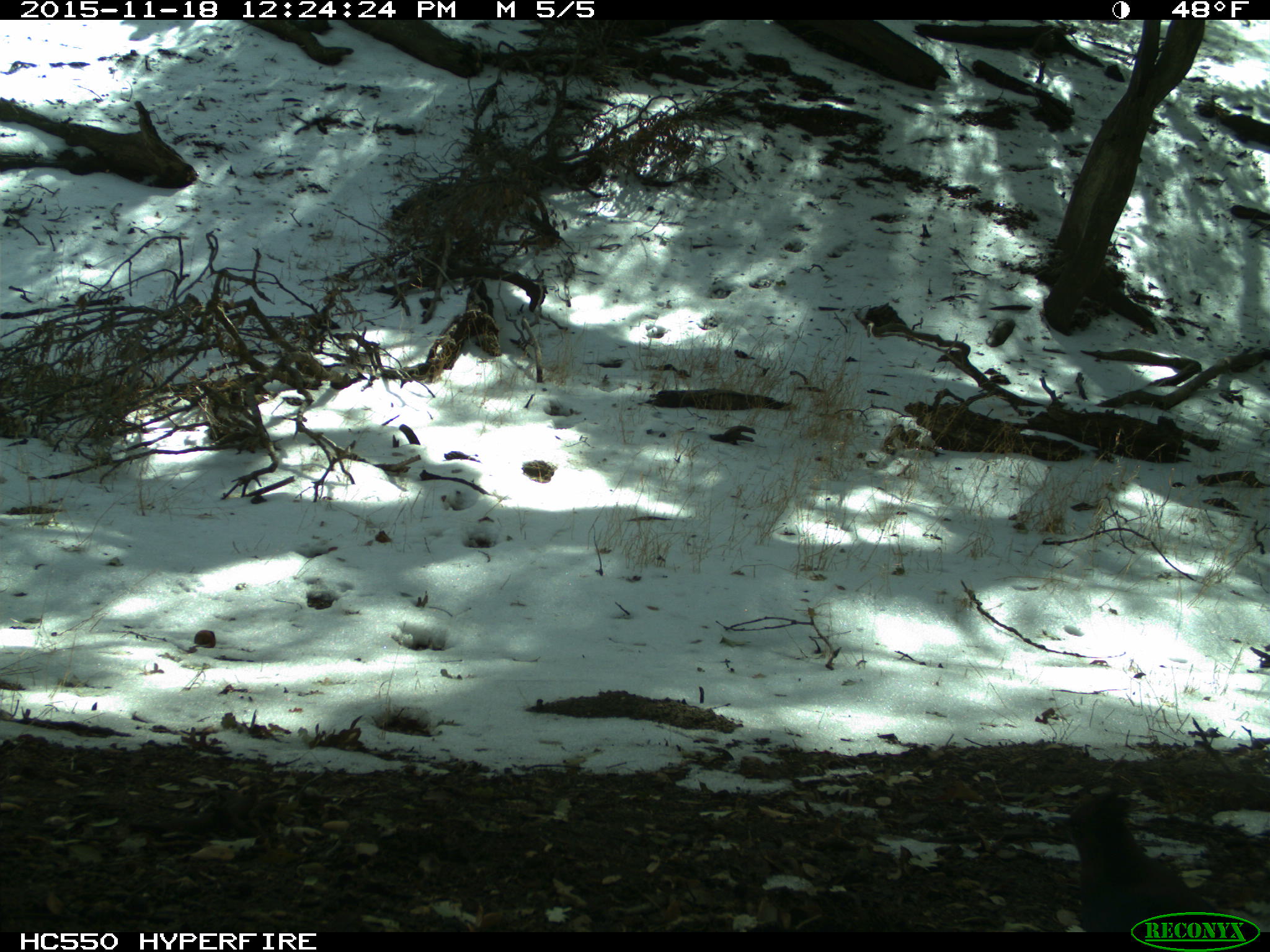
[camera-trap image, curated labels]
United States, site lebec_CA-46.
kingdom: Animalia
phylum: Chordata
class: Aves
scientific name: Aves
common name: birds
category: unidentified bird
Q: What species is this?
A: Unidentified bird (birds) (Aves).